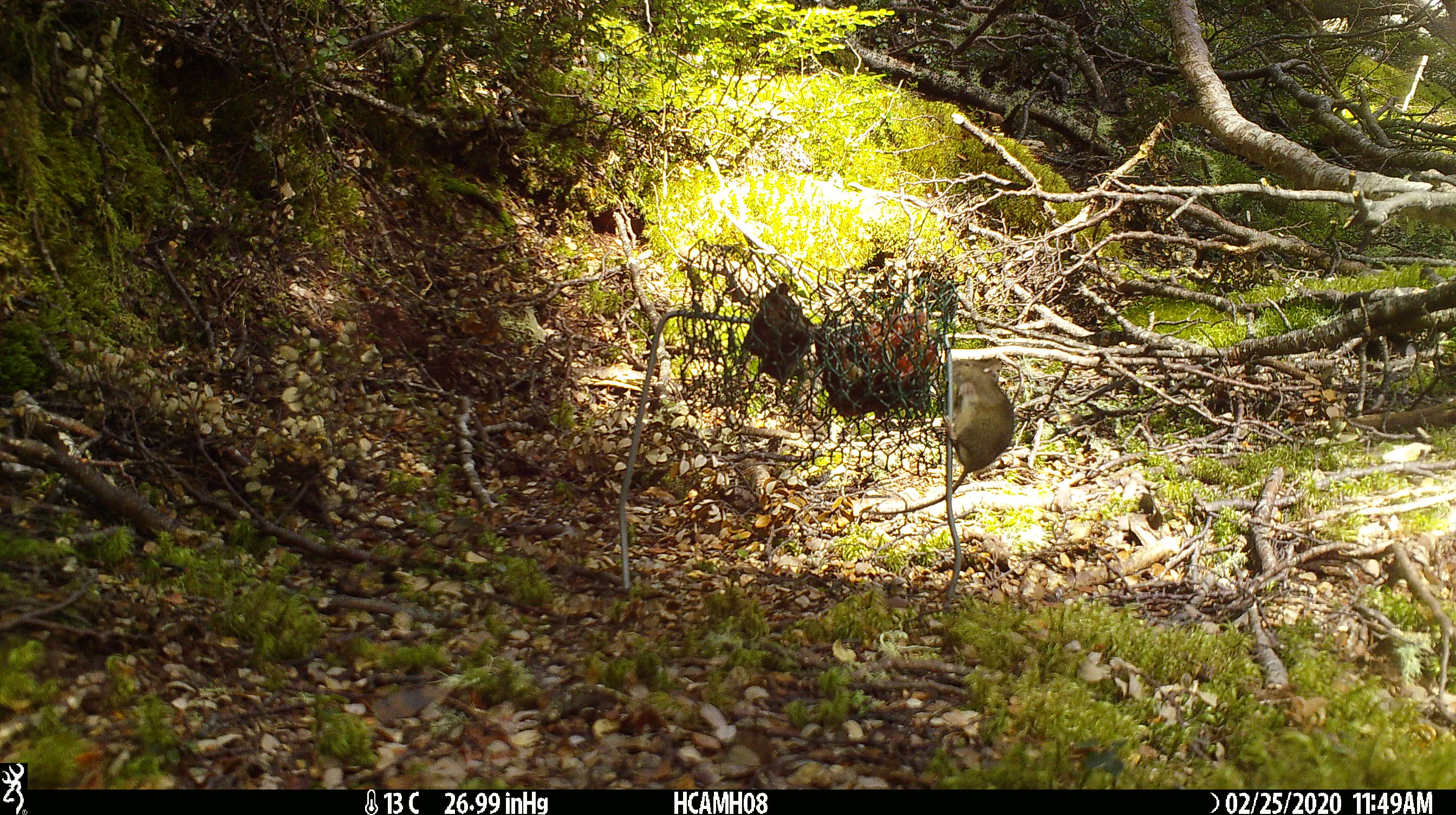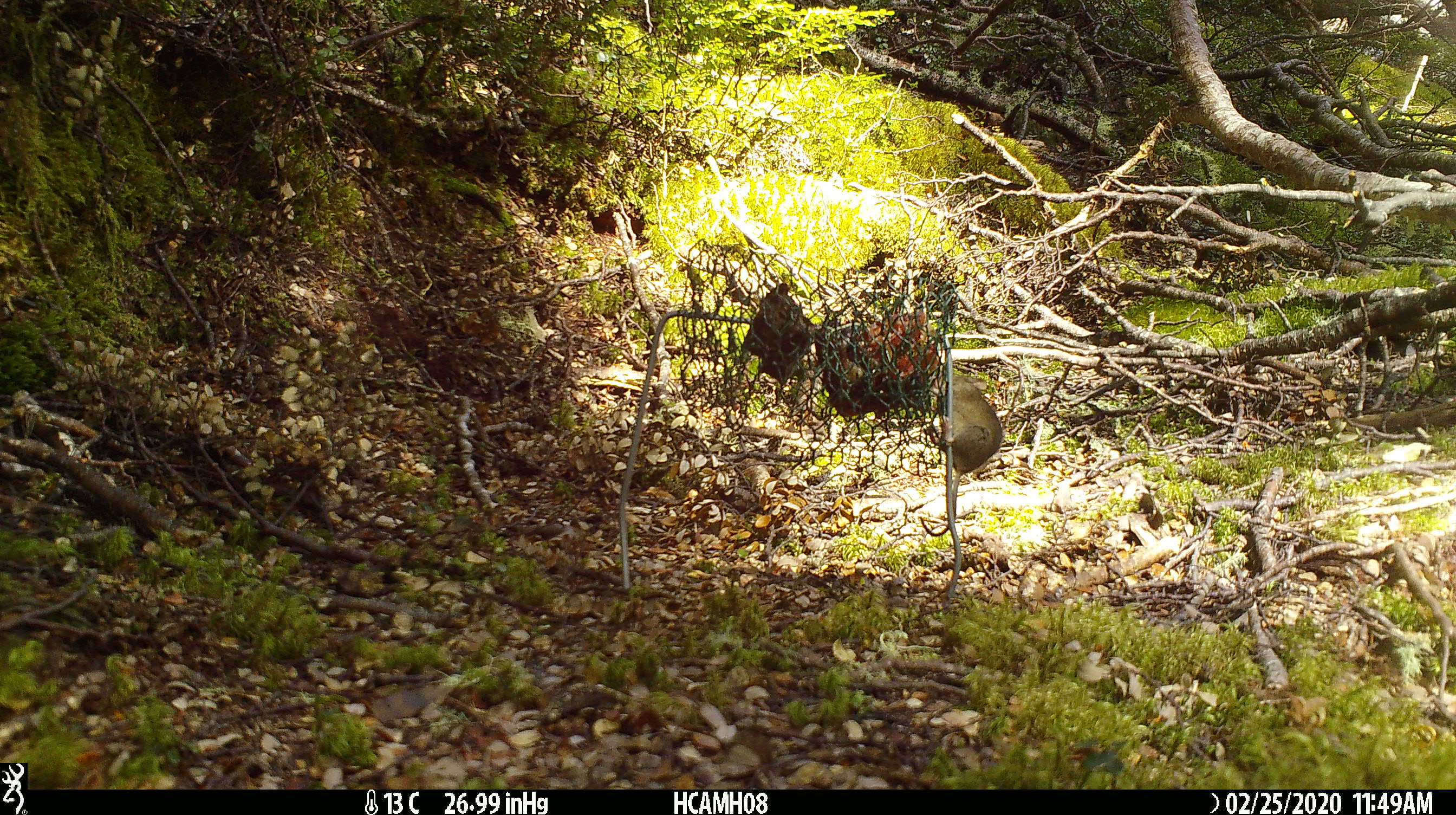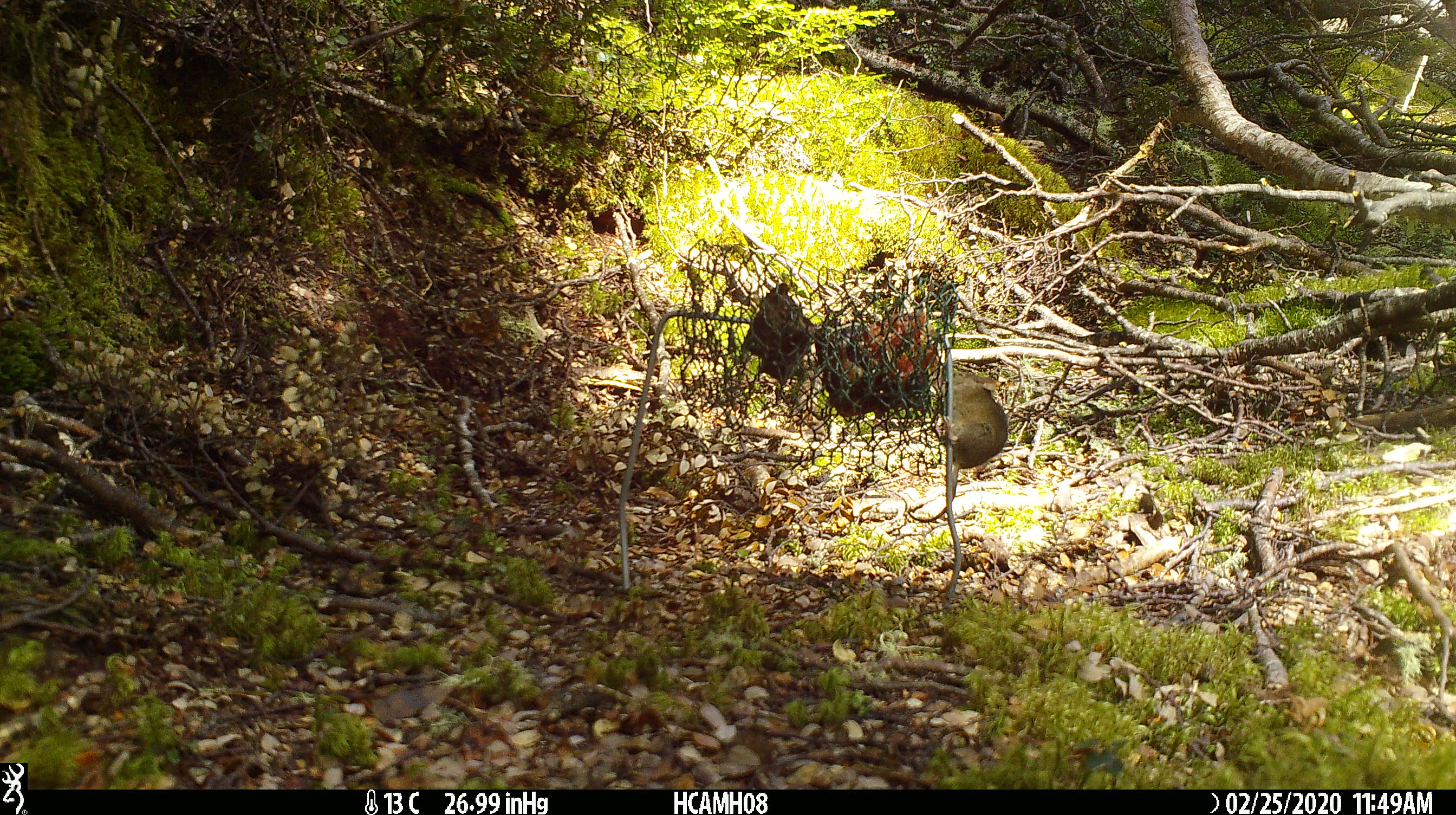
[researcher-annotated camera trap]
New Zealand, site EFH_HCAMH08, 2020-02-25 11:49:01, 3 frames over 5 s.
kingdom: Animalia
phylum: Chordata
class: Mammalia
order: Rodentia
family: Muridae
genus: Mus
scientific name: Mus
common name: mouse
Mouse (Mus).